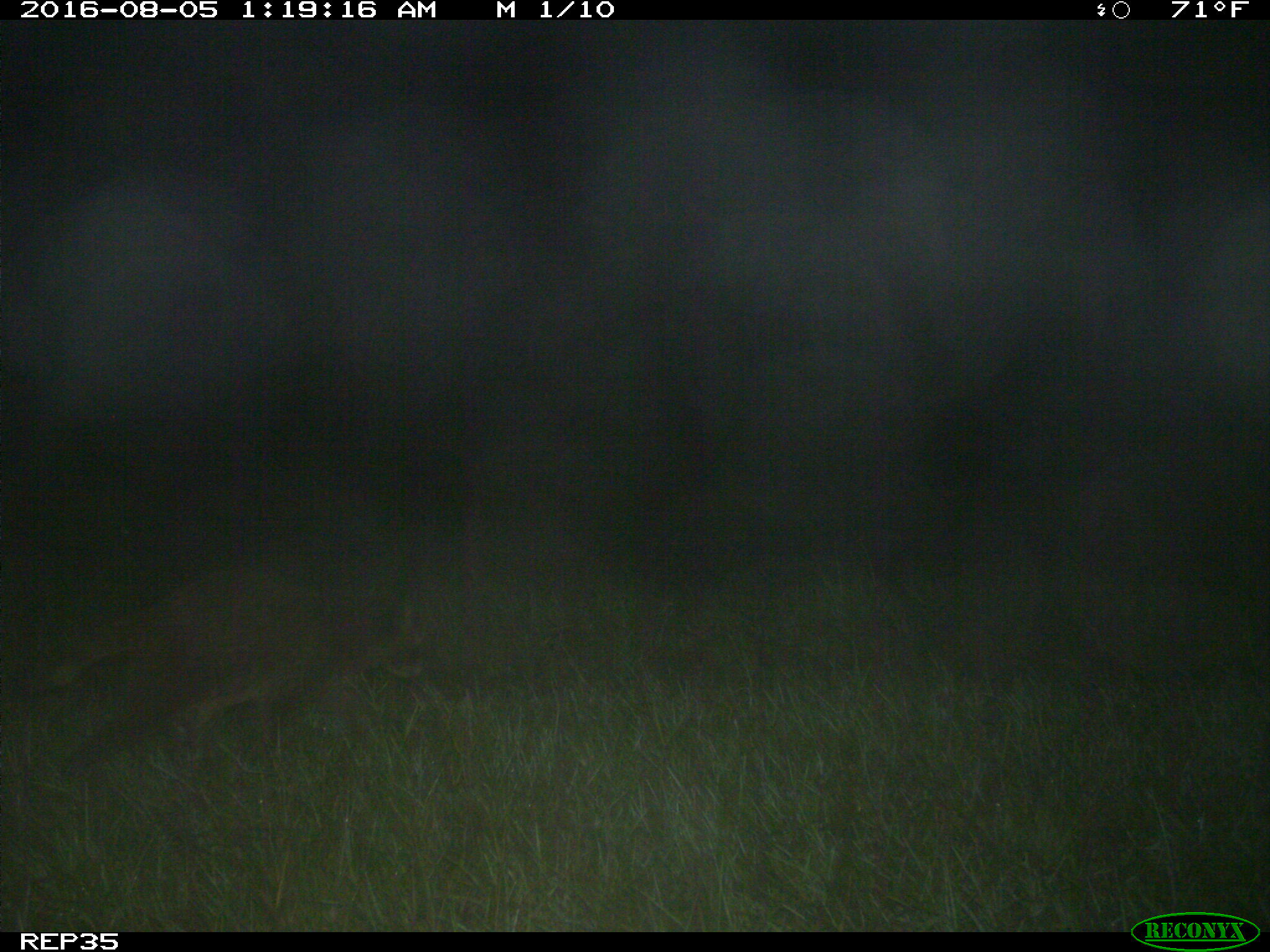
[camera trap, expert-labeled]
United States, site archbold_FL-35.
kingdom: Animalia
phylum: Chordata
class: Mammalia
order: Carnivora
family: Procyonidae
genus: Procyon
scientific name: Procyon lotor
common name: common raccoon